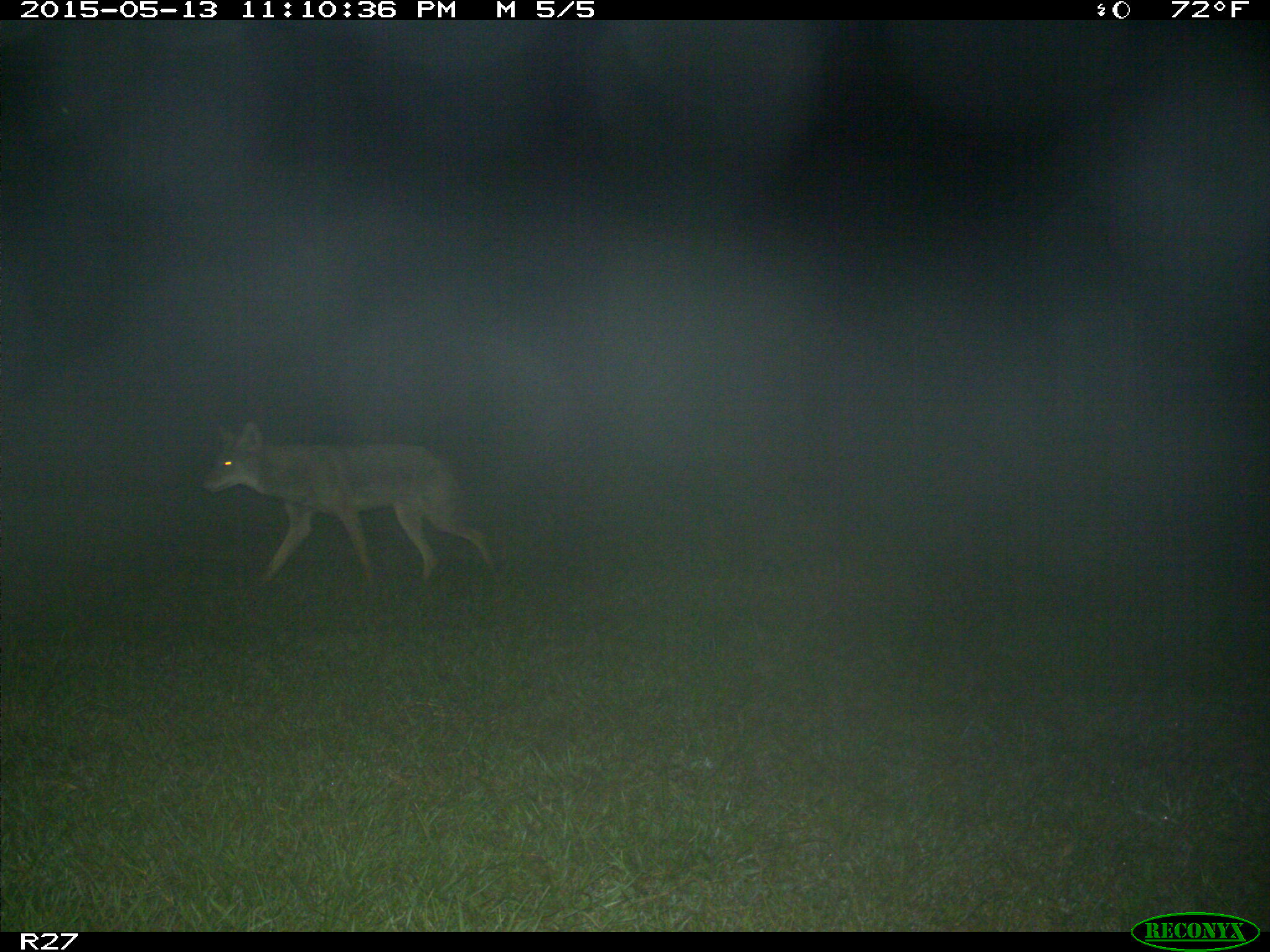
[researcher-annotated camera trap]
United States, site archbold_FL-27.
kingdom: Animalia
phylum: Chordata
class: Mammalia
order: Carnivora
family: Canidae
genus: Canis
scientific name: Canis latrans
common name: coyote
Canis latrans (coyote).